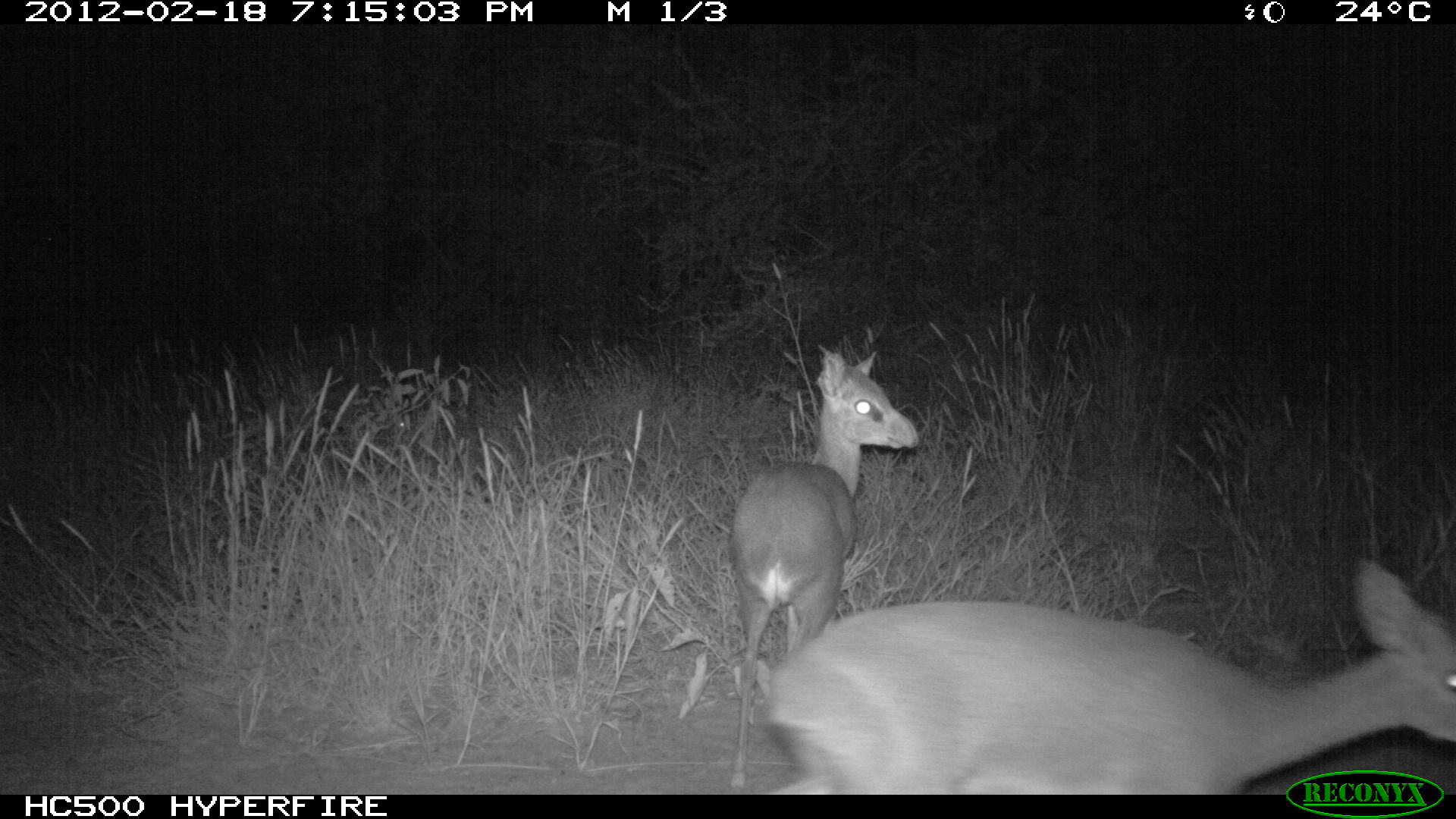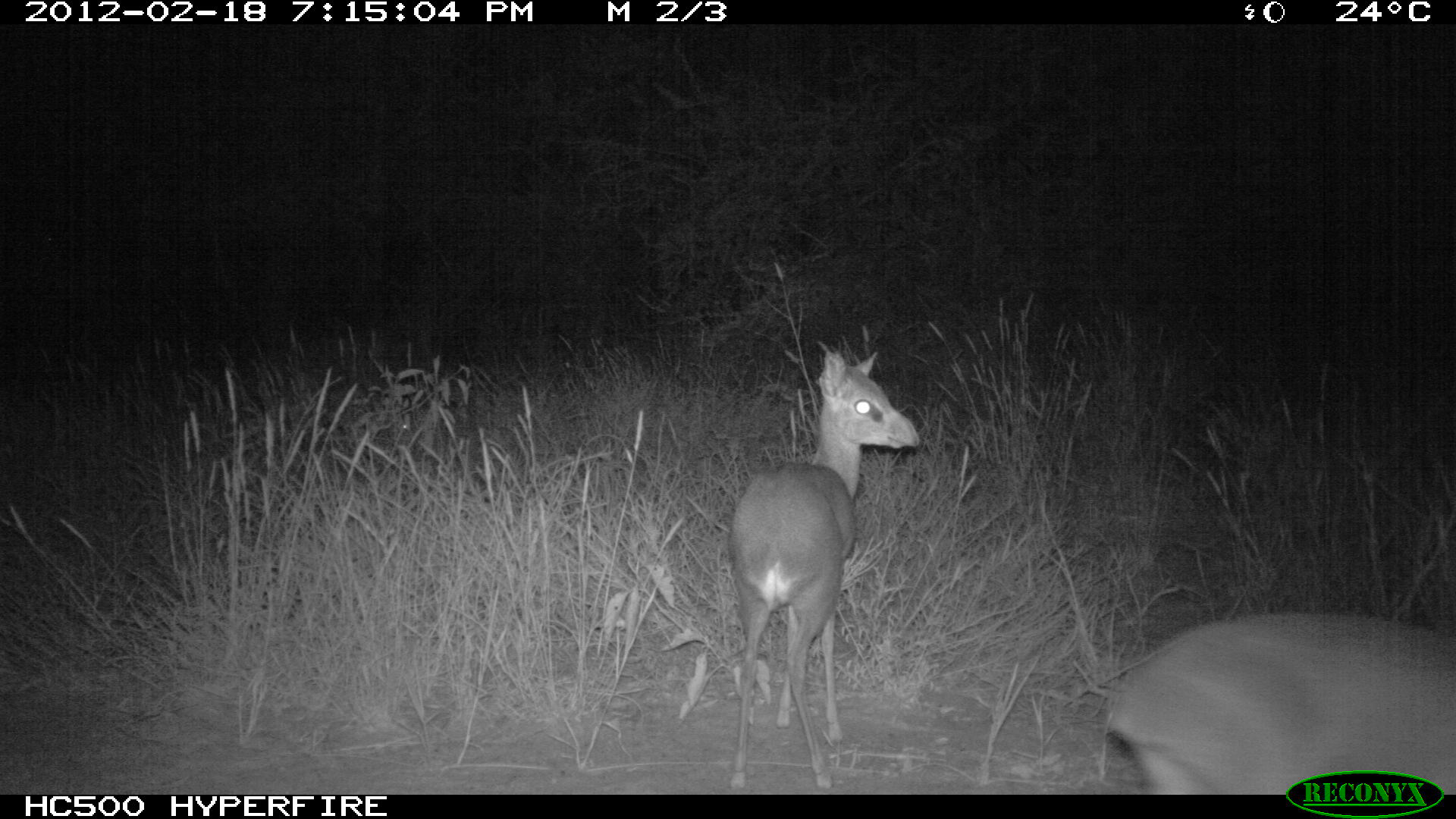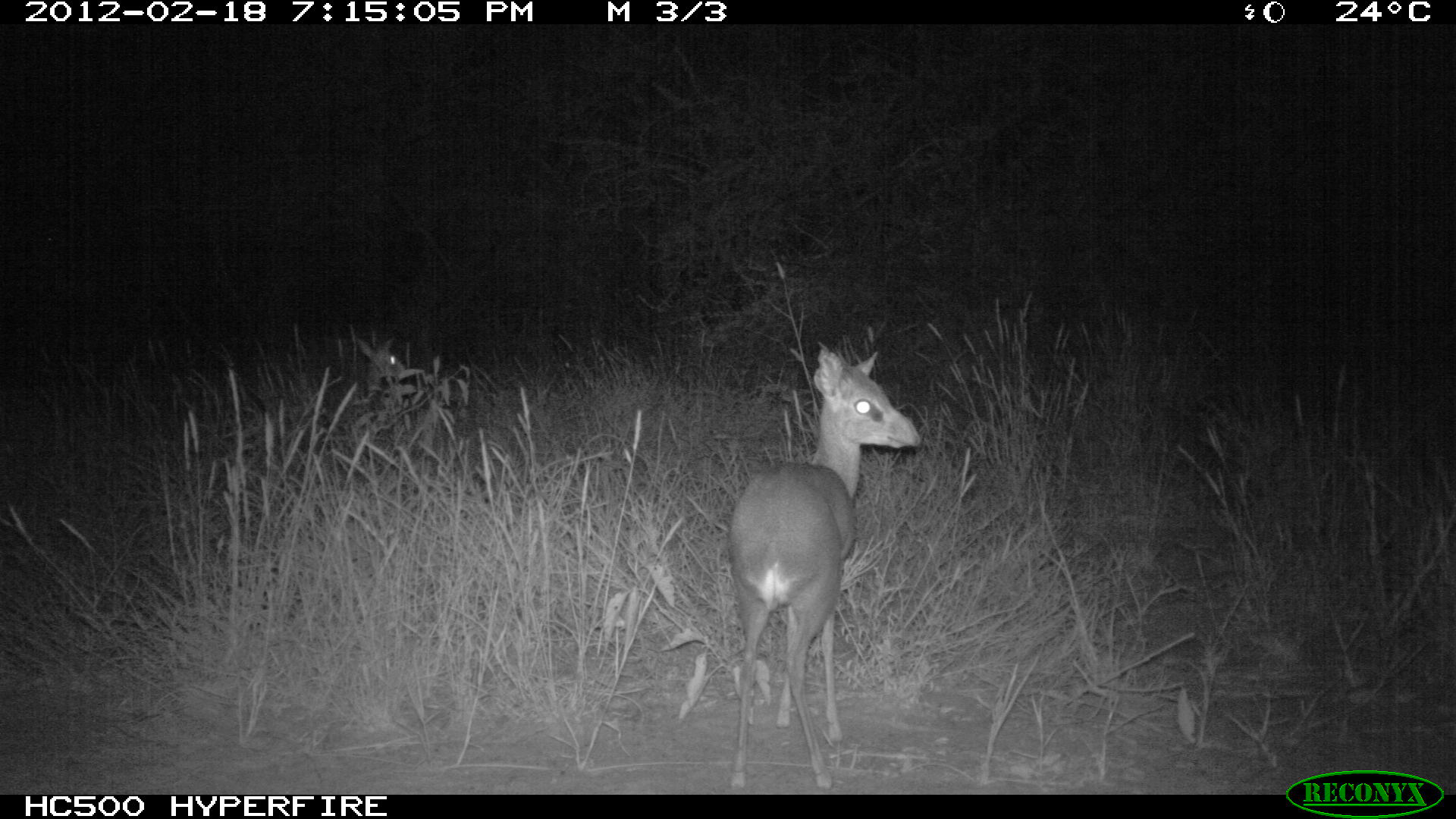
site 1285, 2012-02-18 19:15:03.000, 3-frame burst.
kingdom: Animalia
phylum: Chordata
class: Mammalia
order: Artiodactyla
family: Bovidae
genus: Madoqua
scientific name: Madoqua guentheri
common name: günther's dik-dik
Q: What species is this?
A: Madoqua guentheri (günther's dik-dik).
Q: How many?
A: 3.